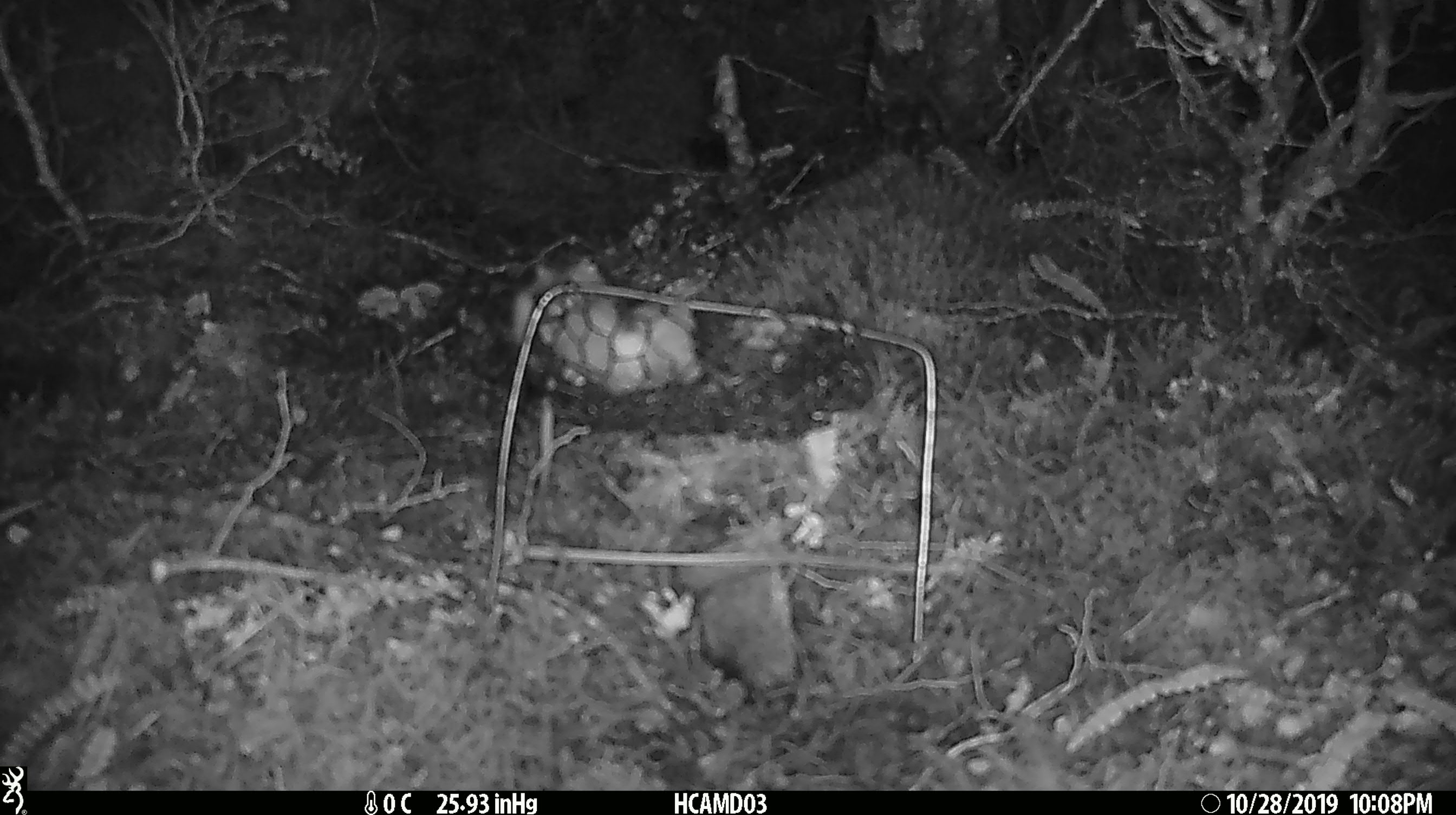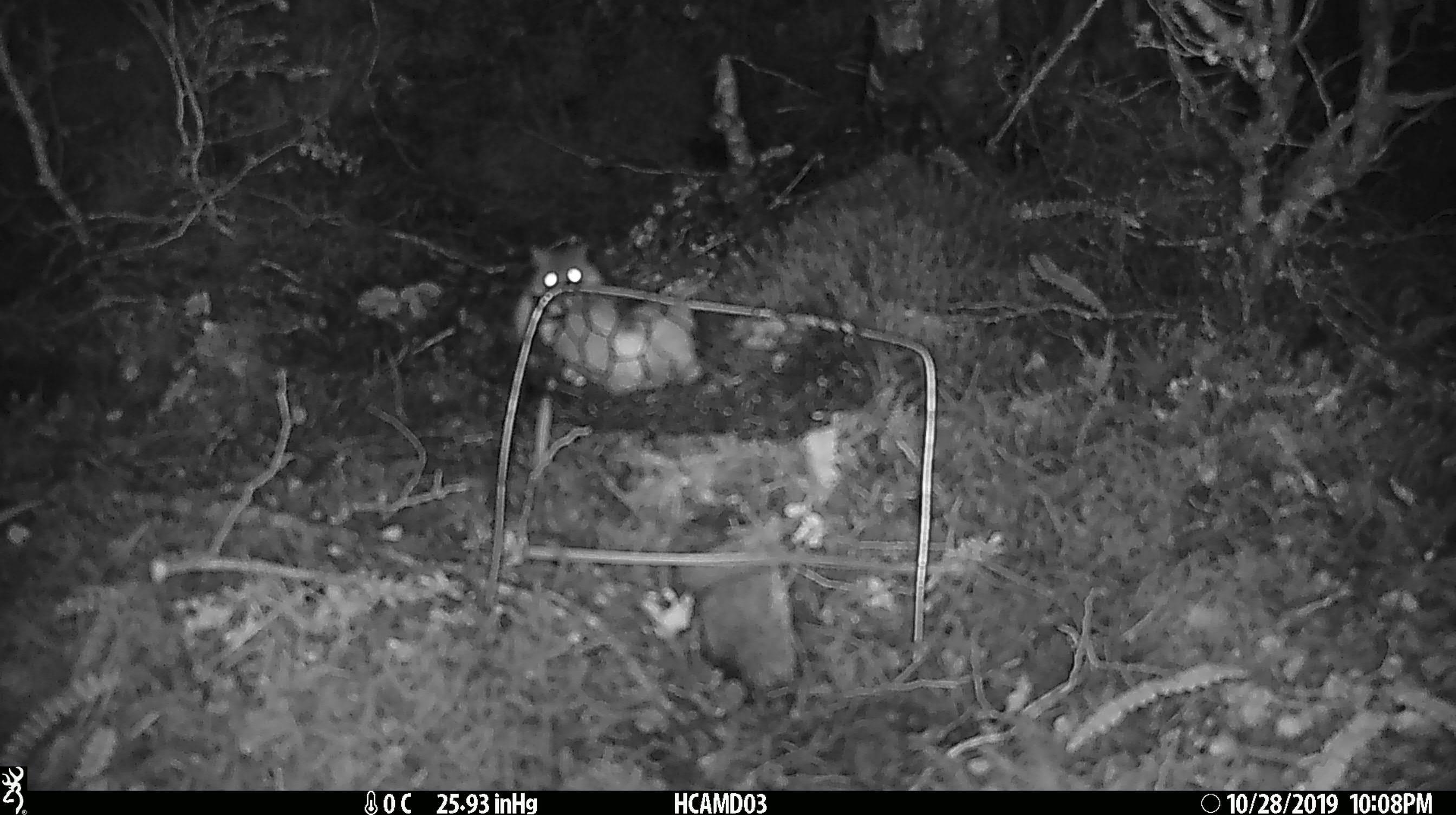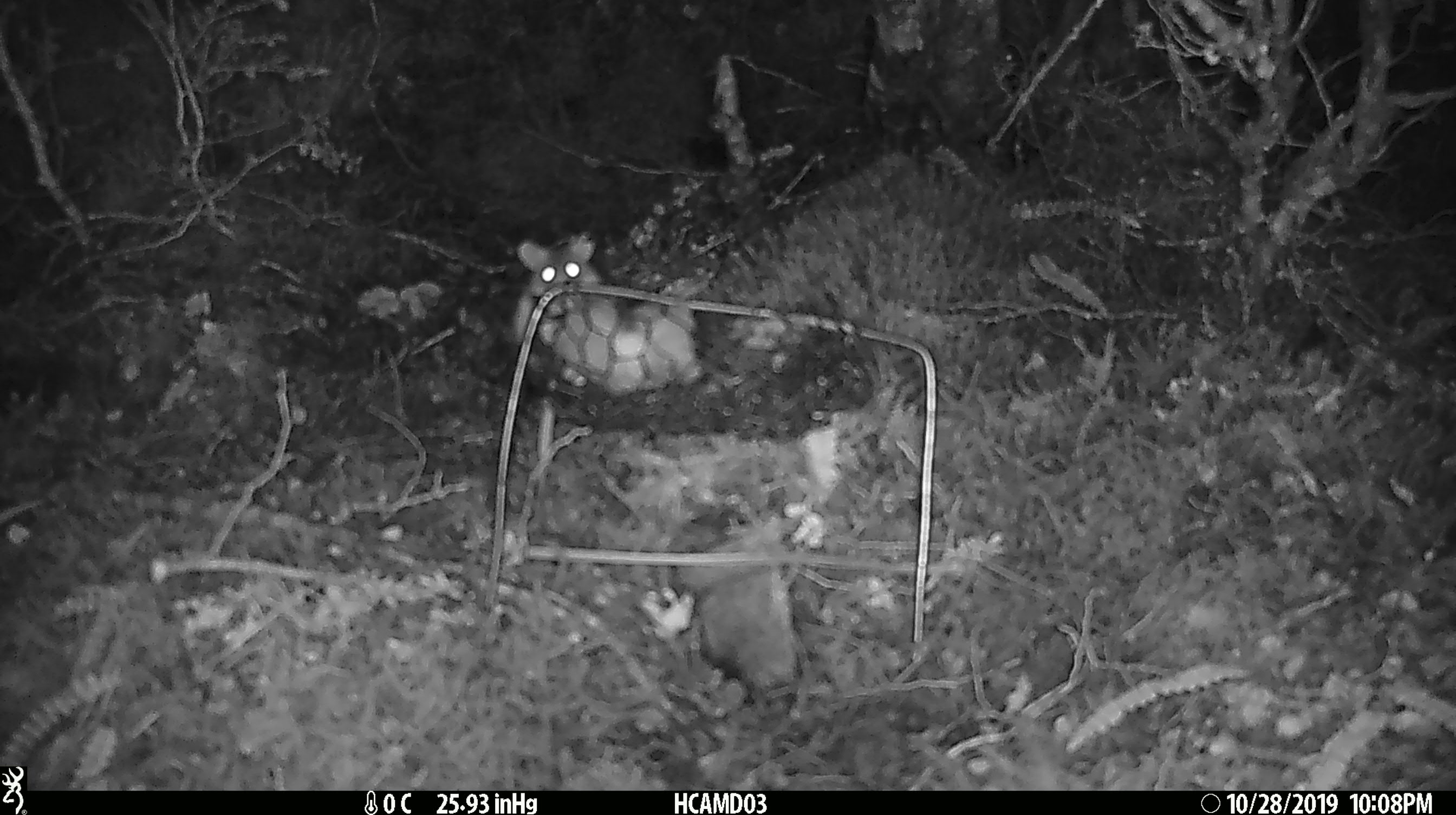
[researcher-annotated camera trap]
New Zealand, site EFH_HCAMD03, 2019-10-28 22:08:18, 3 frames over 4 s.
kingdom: Animalia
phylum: Chordata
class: Mammalia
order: Rodentia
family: Muridae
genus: Mus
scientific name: Mus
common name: mouse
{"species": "mouse (Mus)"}